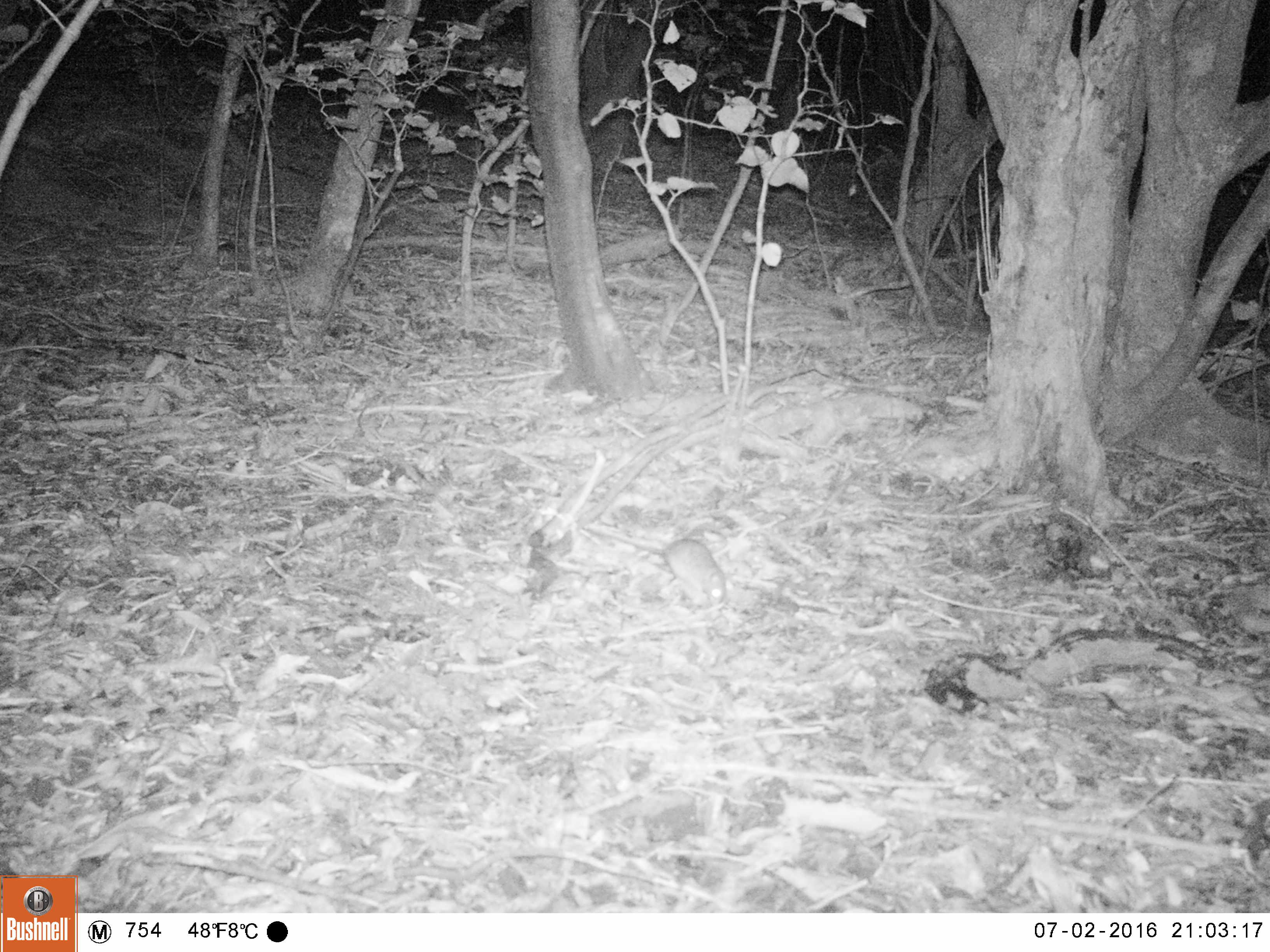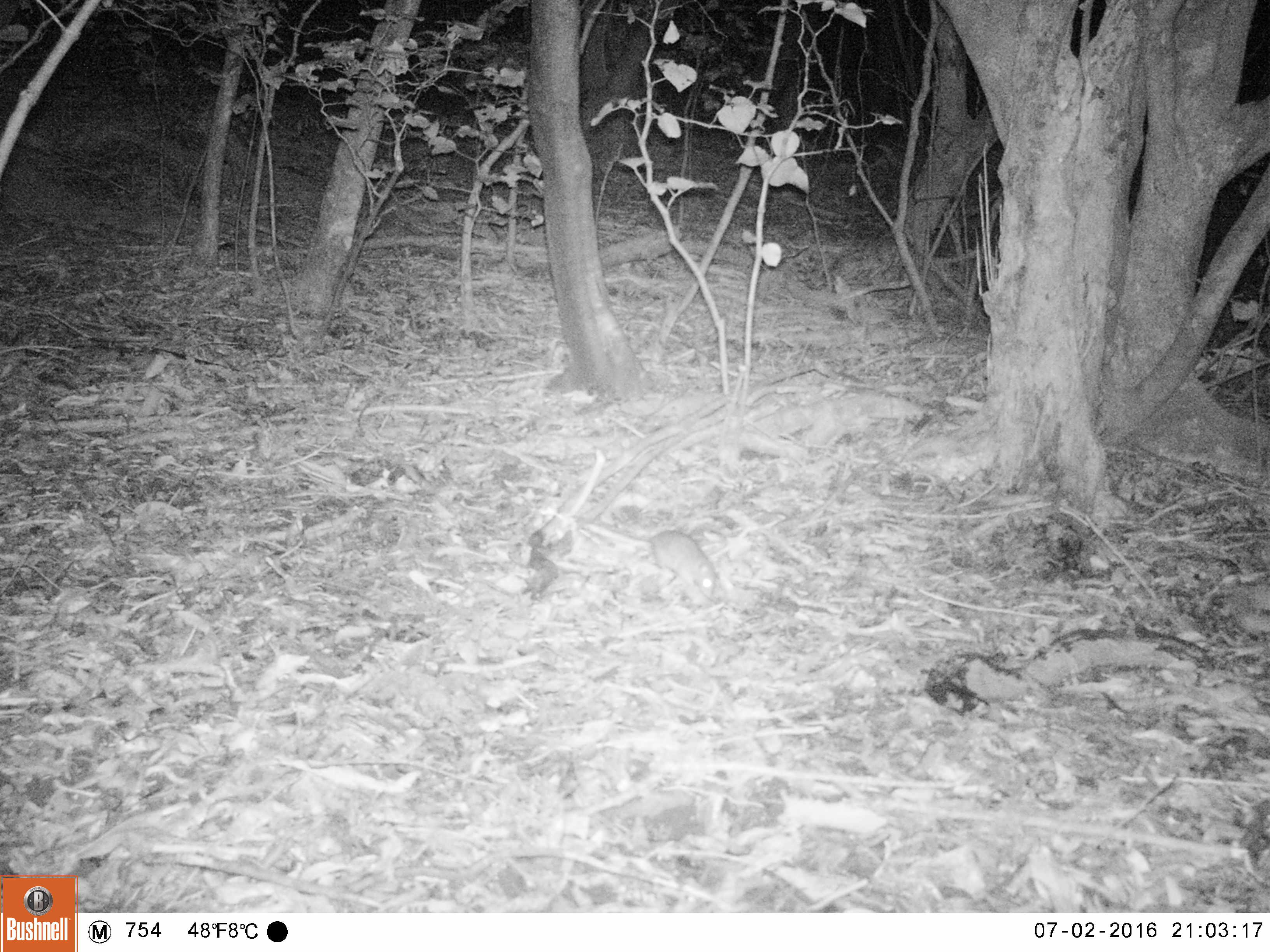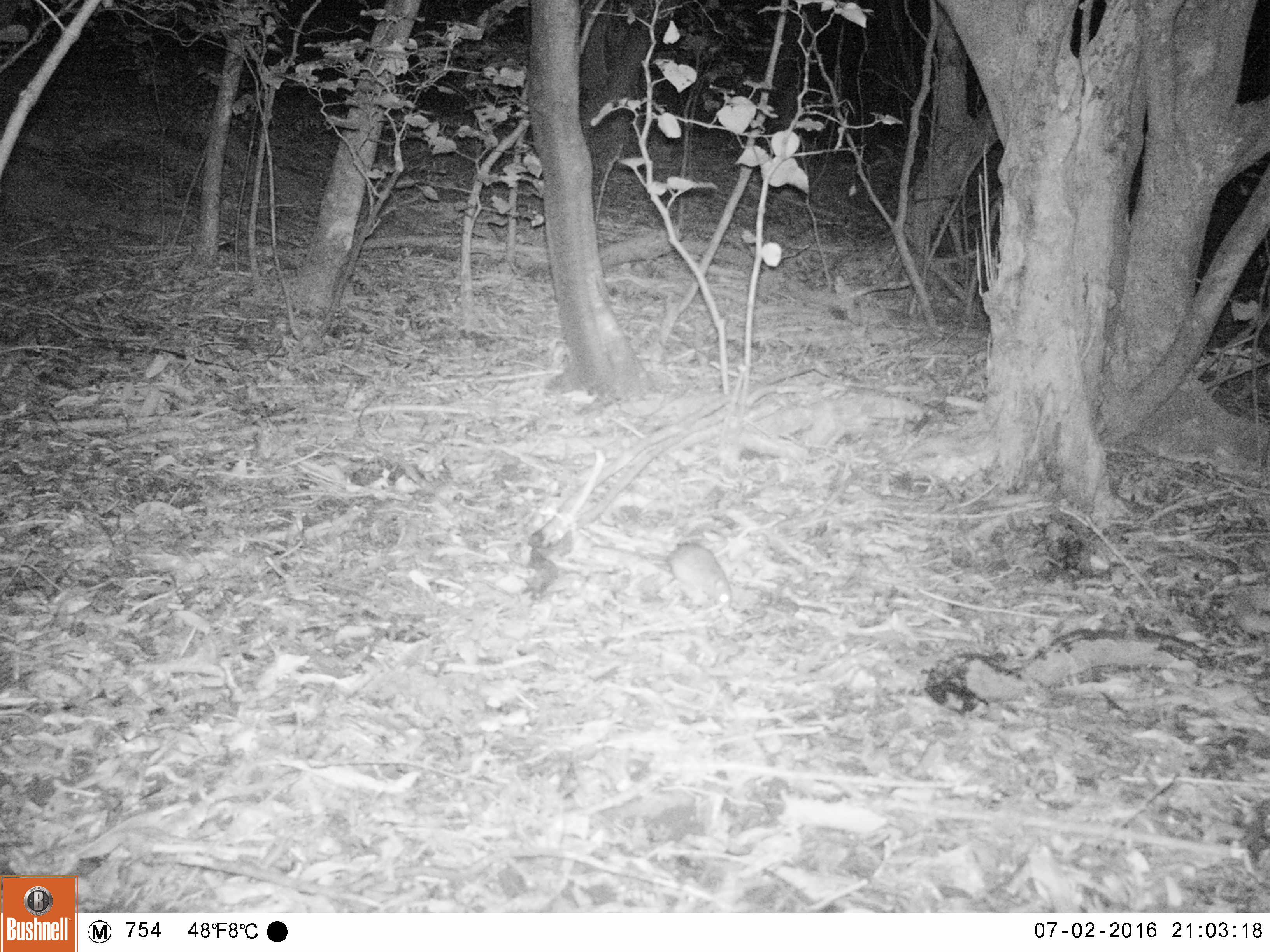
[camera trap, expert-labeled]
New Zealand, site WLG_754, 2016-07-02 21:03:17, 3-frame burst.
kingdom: Animalia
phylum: Chordata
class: Mammalia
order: Rodentia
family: Muridae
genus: Rattus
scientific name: Rattus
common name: rat